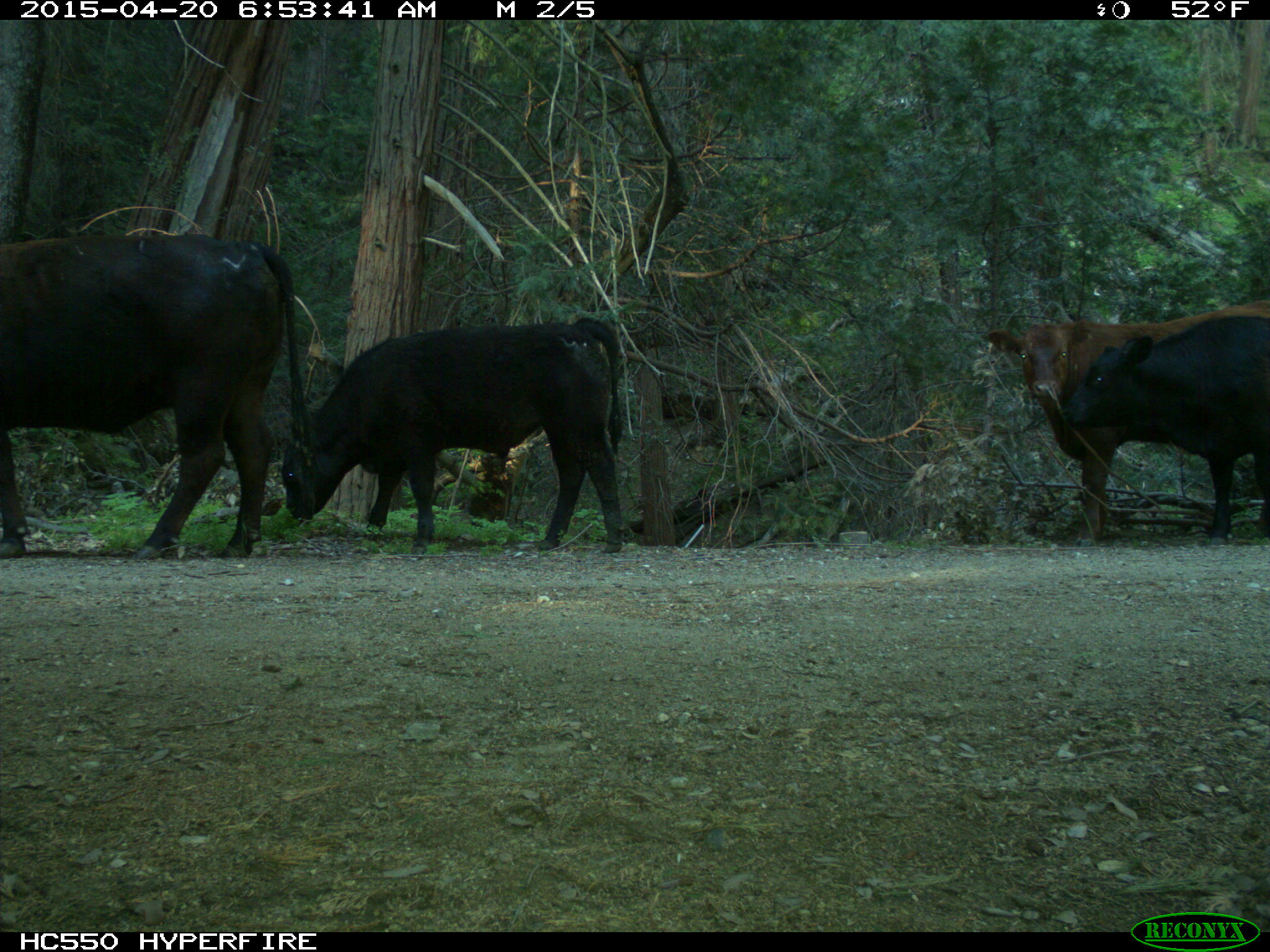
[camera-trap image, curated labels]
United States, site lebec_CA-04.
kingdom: Animalia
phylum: Chordata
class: Mammalia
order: Artiodactyla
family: Bovidae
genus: Bos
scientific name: Bos taurus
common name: domestic cow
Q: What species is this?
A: Bos taurus (domestic cow).